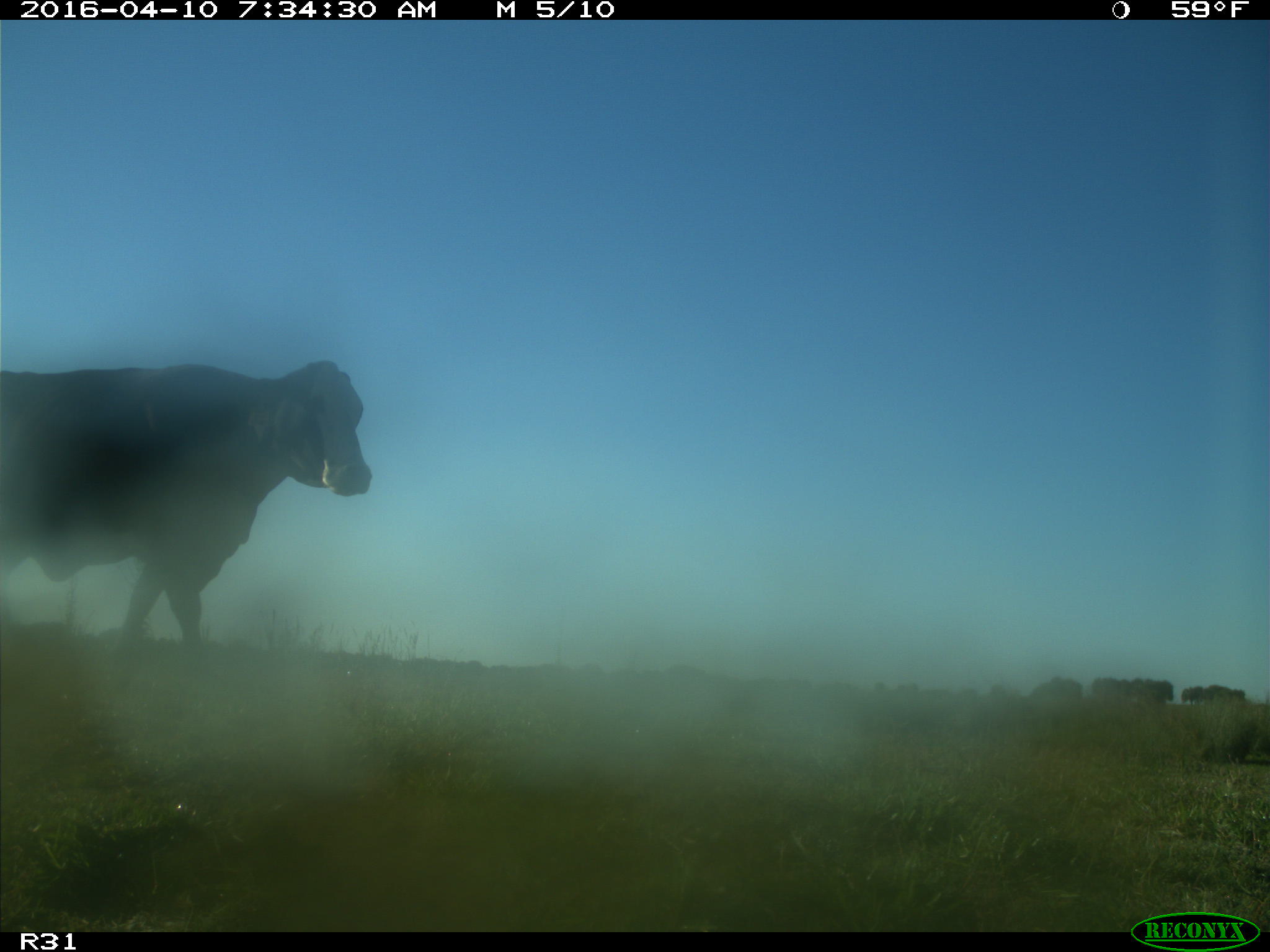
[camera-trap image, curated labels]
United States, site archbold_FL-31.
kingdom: Animalia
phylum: Chordata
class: Mammalia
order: Artiodactyla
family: Bovidae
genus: Bos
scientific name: Bos taurus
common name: domestic cow